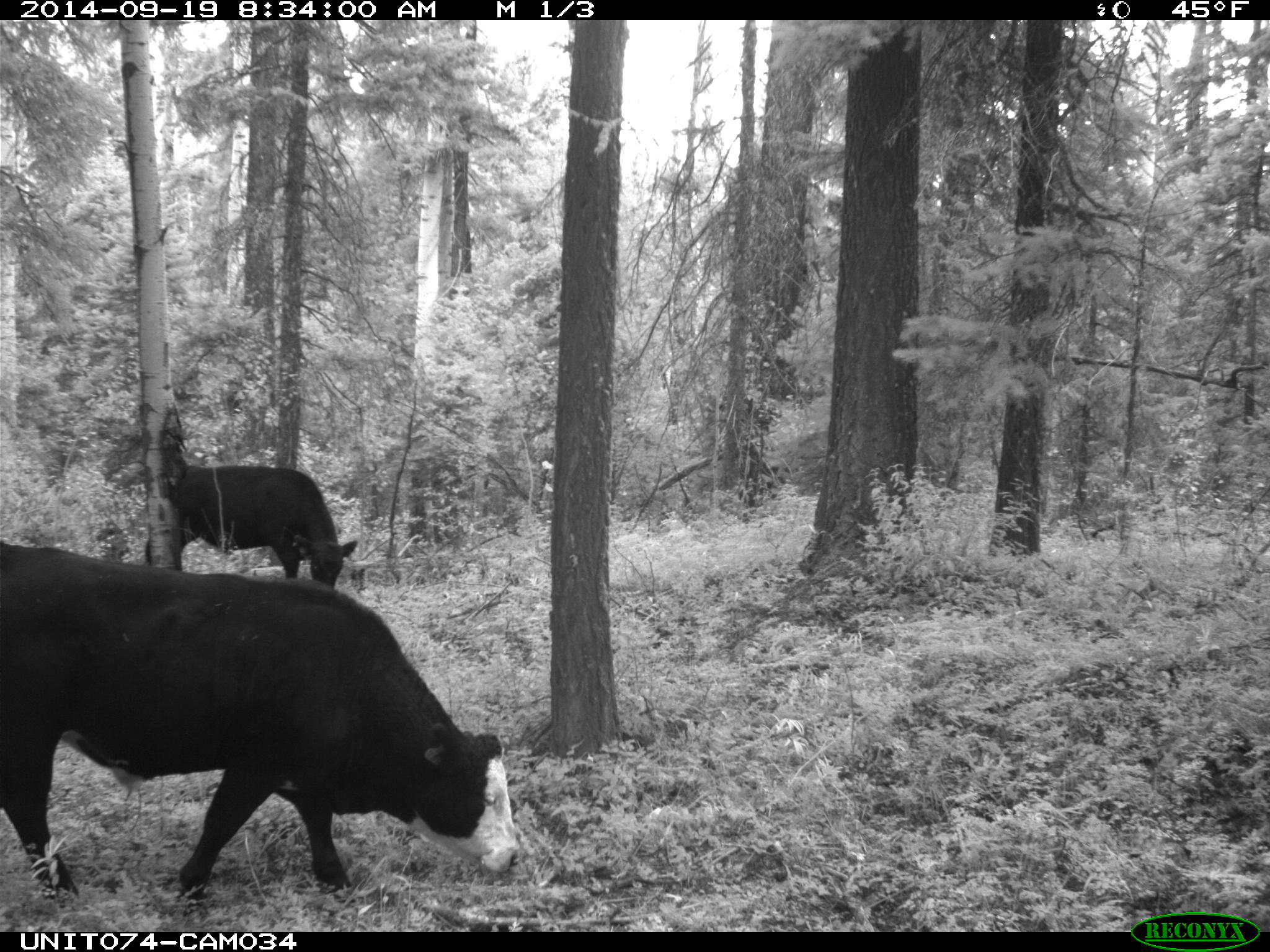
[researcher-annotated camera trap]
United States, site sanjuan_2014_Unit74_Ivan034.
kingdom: Animalia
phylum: Chordata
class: Mammalia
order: Artiodactyla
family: Bovidae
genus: Bos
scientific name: Bos taurus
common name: domestic cow